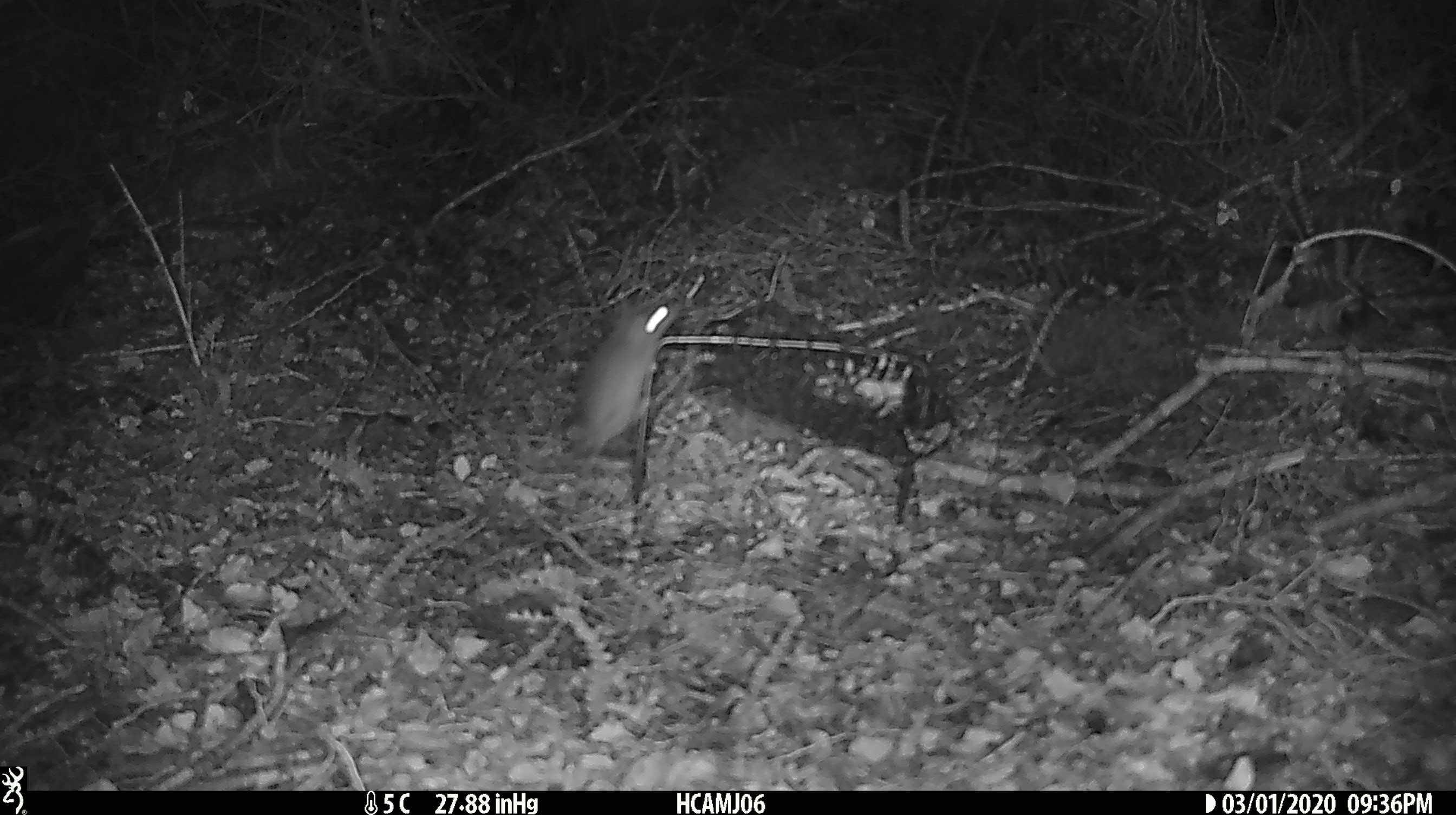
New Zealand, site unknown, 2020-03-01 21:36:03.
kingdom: Animalia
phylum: Chordata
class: Mammalia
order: Rodentia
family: Muridae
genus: Mus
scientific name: Mus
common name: mouse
Mouse (Mus).